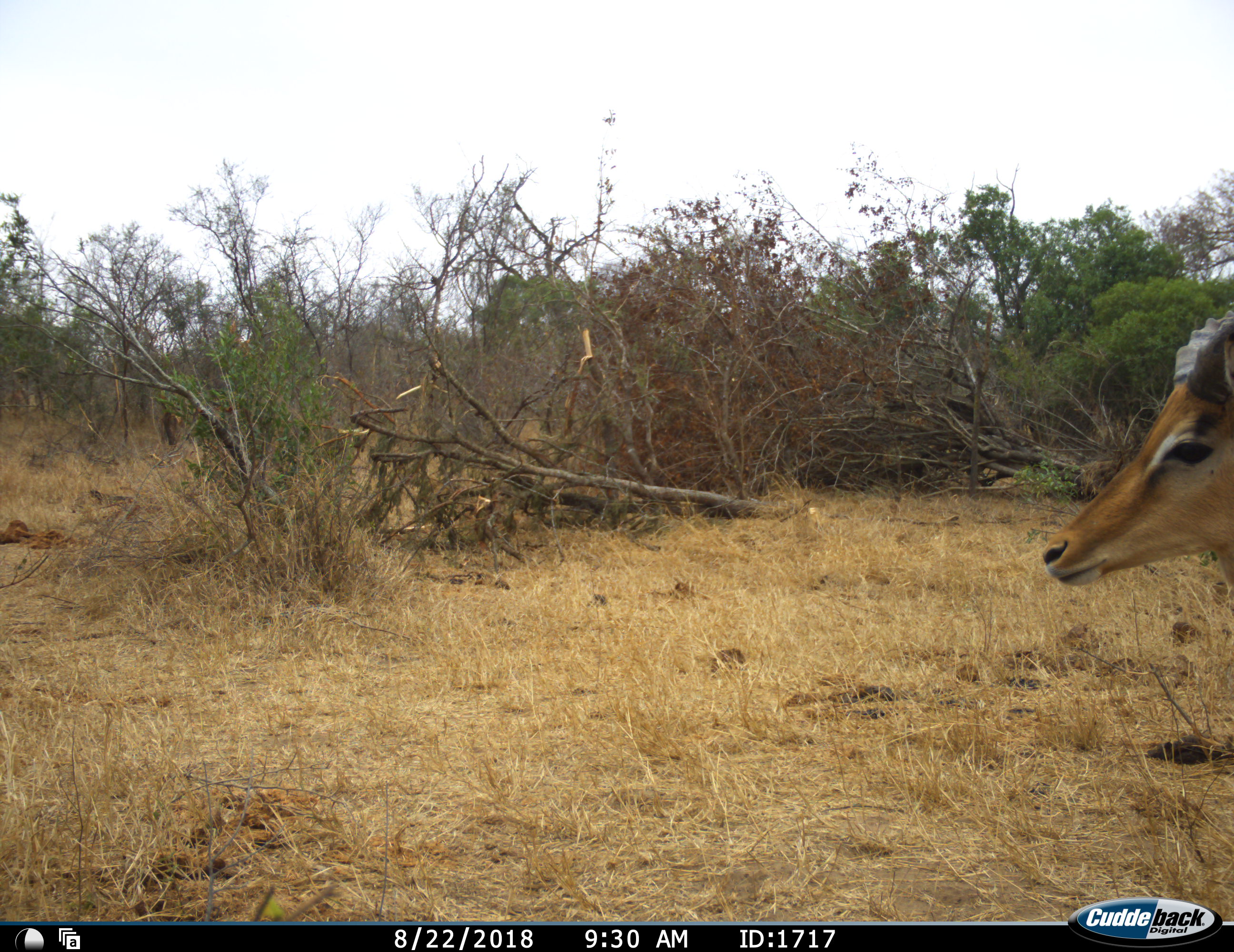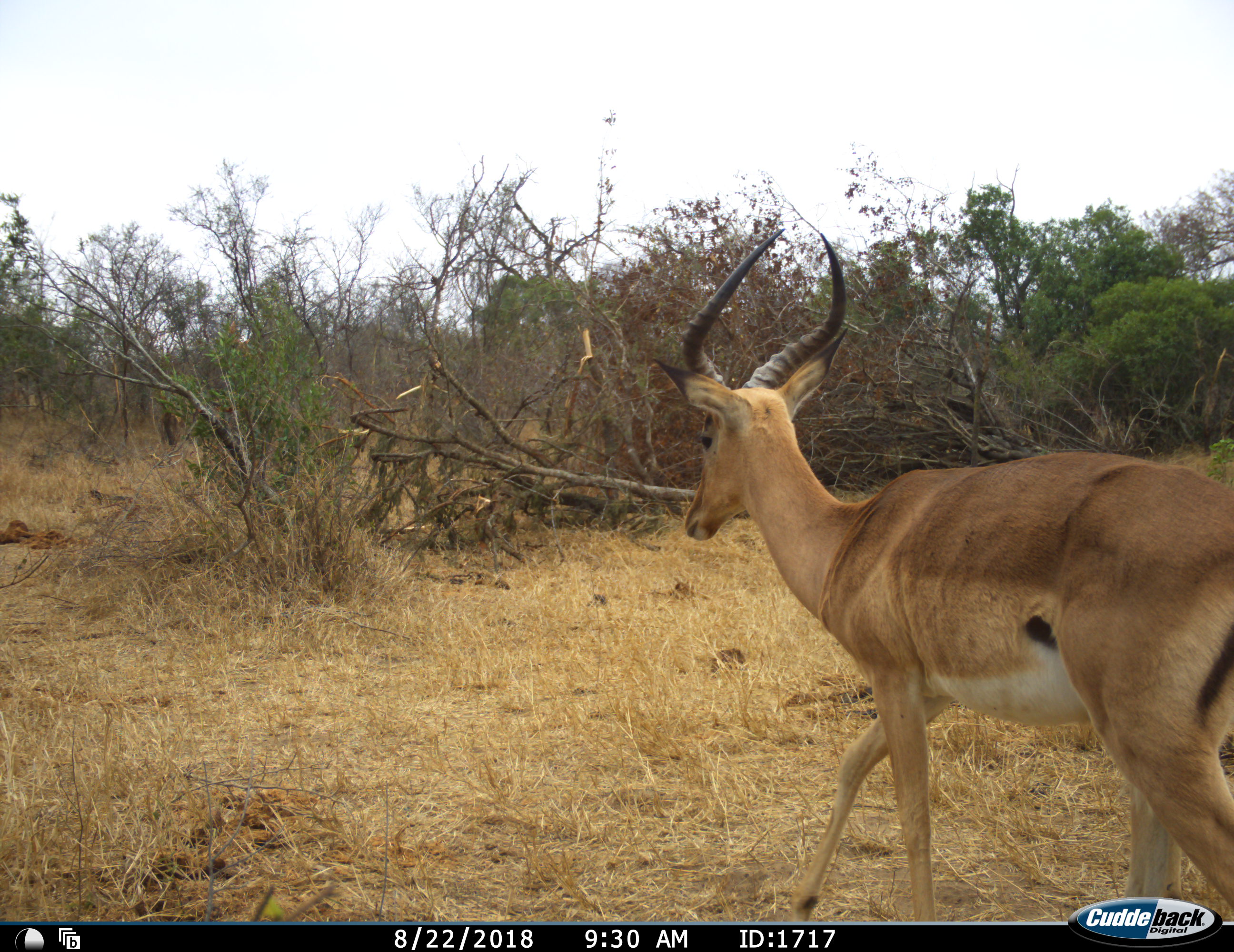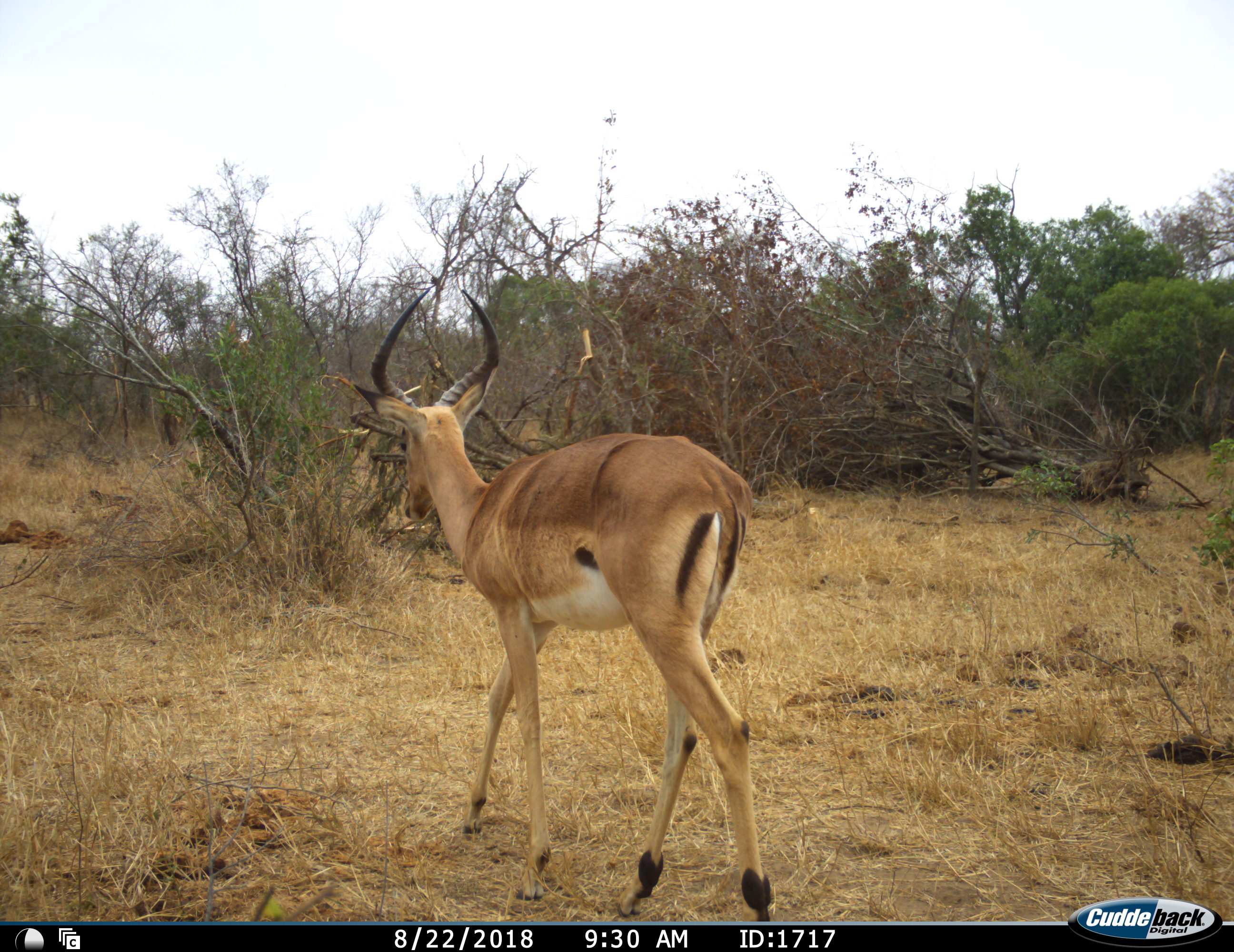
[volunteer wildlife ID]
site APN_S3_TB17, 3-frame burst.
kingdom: Animalia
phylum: Chordata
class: Mammalia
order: Artiodactyla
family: Bovidae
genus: Aepyceros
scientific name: Aepyceros melampus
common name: impala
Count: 1.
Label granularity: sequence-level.